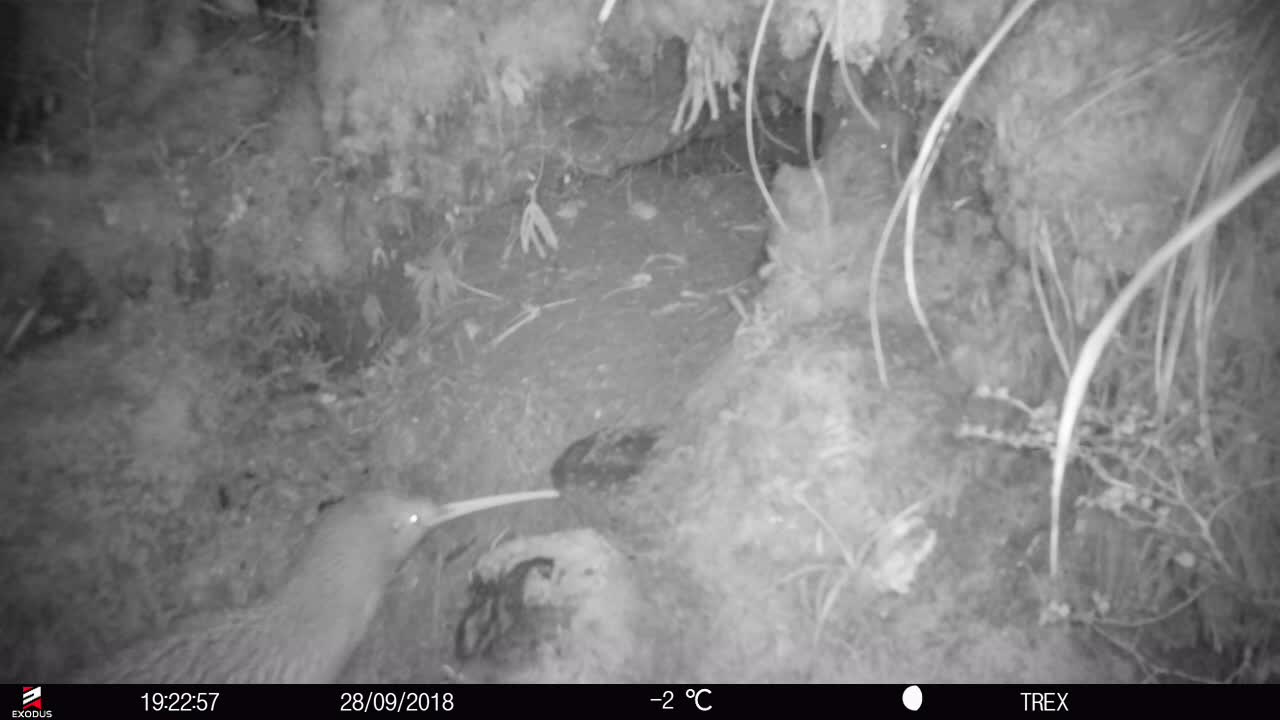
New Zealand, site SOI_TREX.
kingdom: Animalia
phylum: Chordata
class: Aves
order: Apterygiformes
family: Apterygidae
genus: Apteryx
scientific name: Apteryx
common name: kiwi